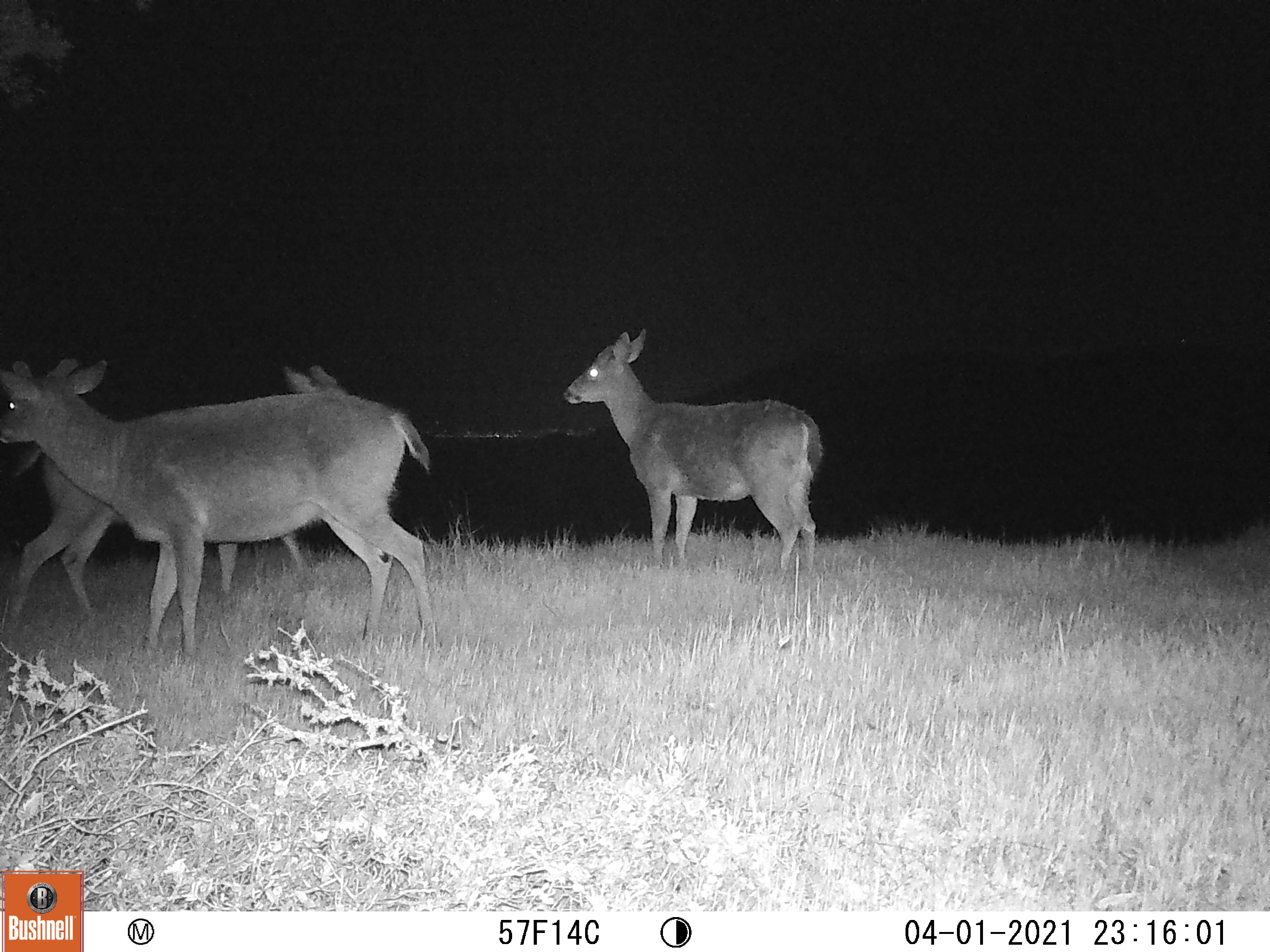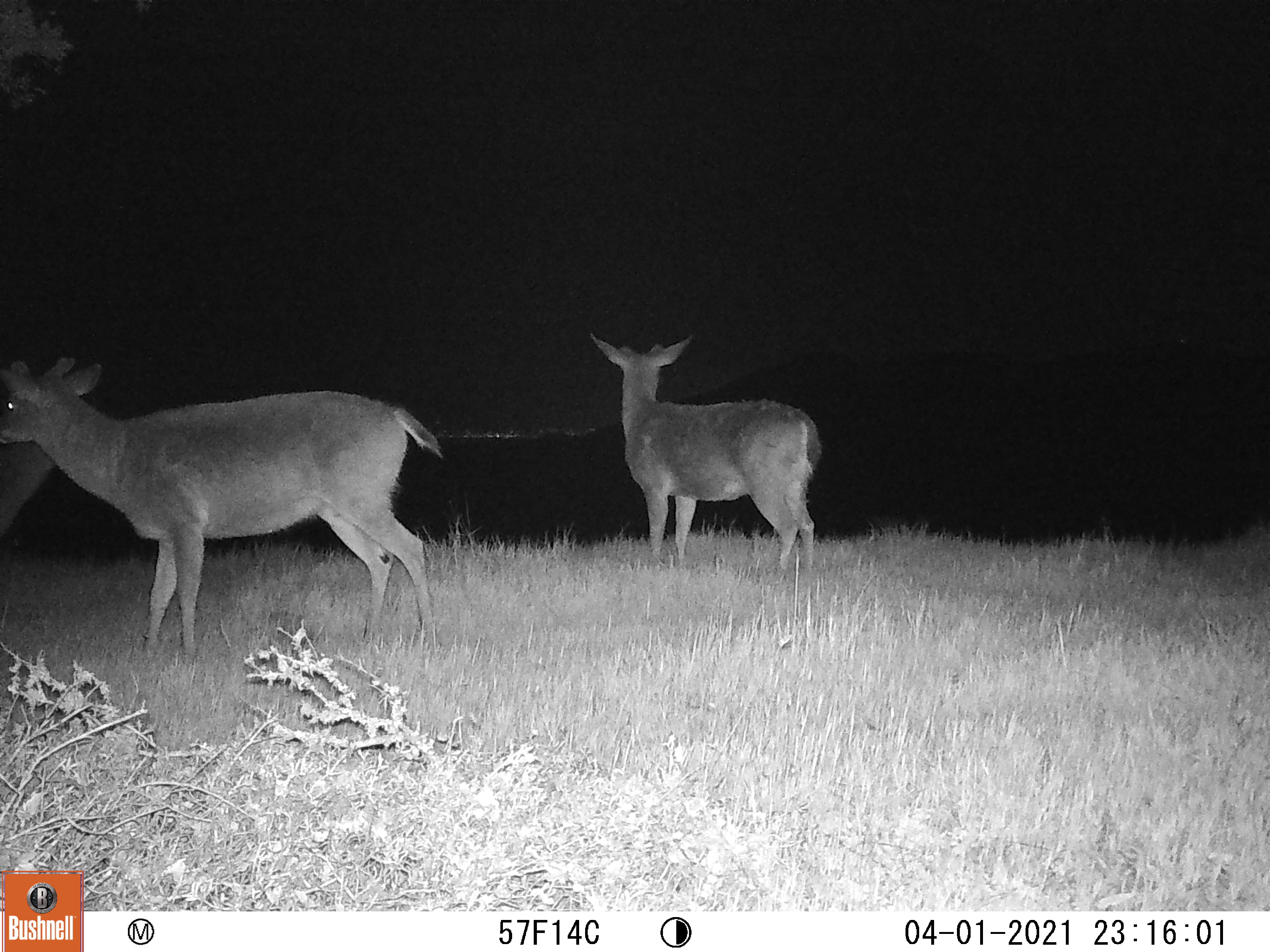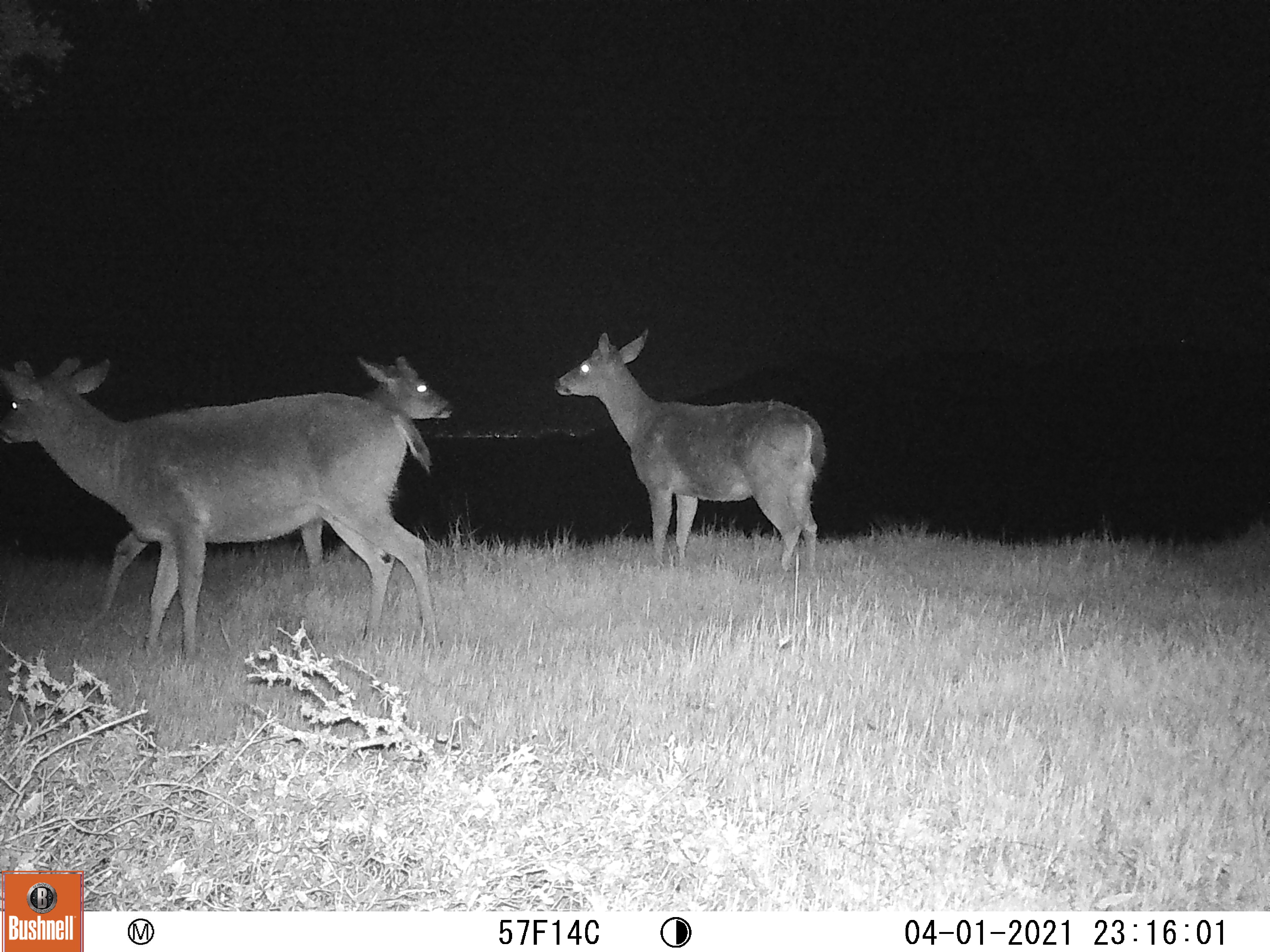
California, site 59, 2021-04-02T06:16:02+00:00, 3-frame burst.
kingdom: Animalia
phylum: Chordata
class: Mammalia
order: Artiodactyla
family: Cervidae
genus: Odocoileus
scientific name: Odocoileus hemionus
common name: mule deer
Mule deer (Odocoileus hemionus).